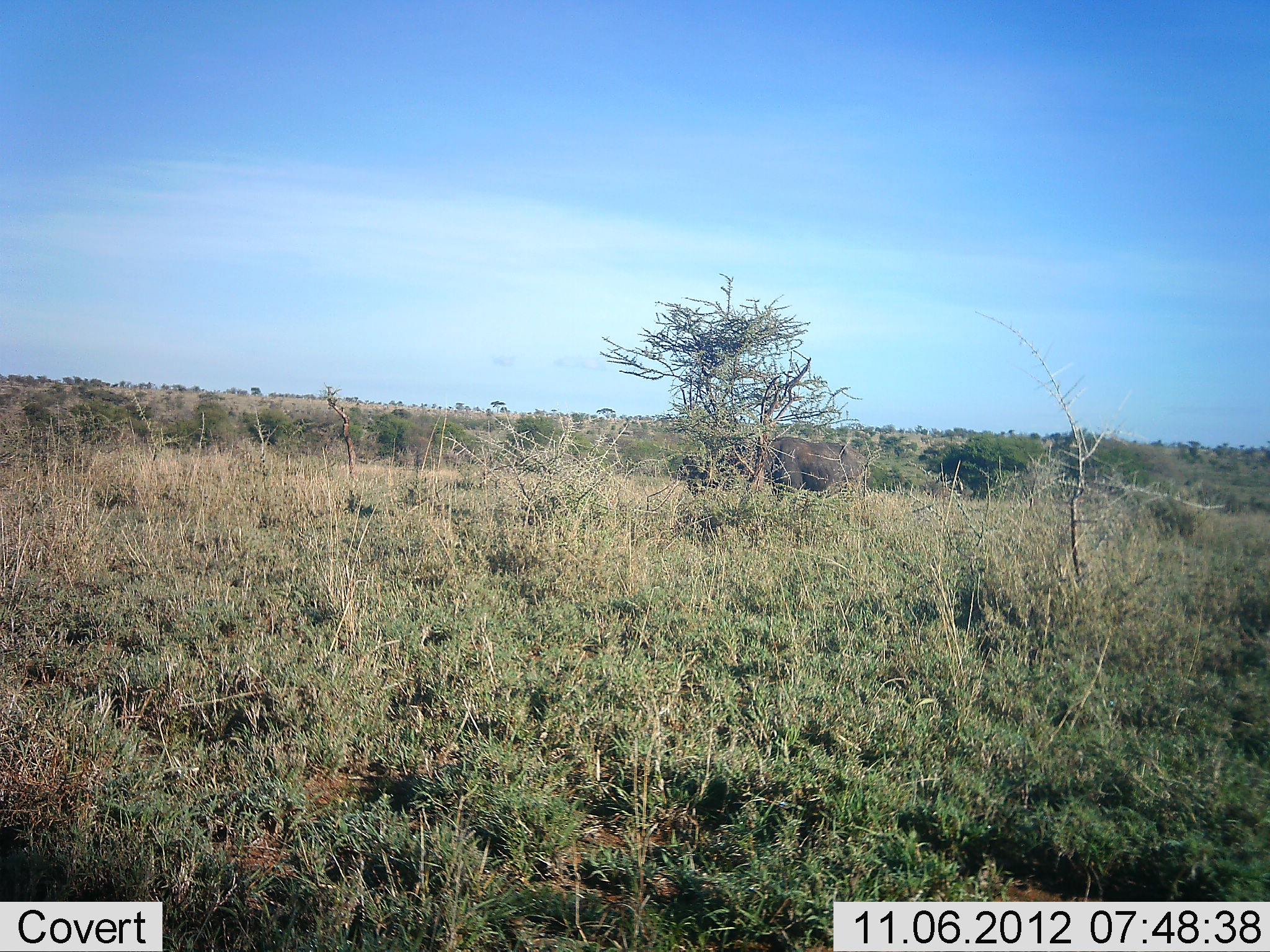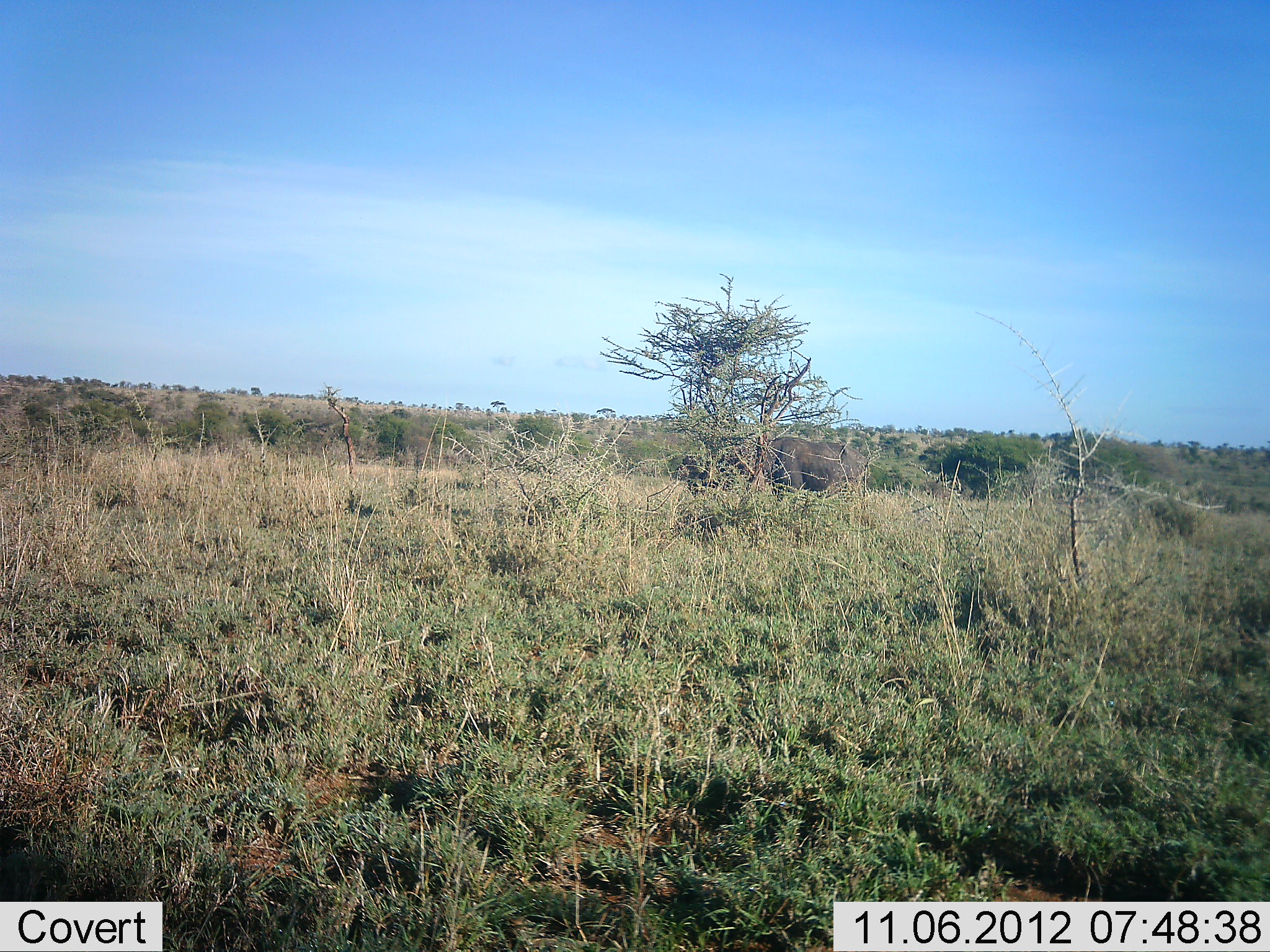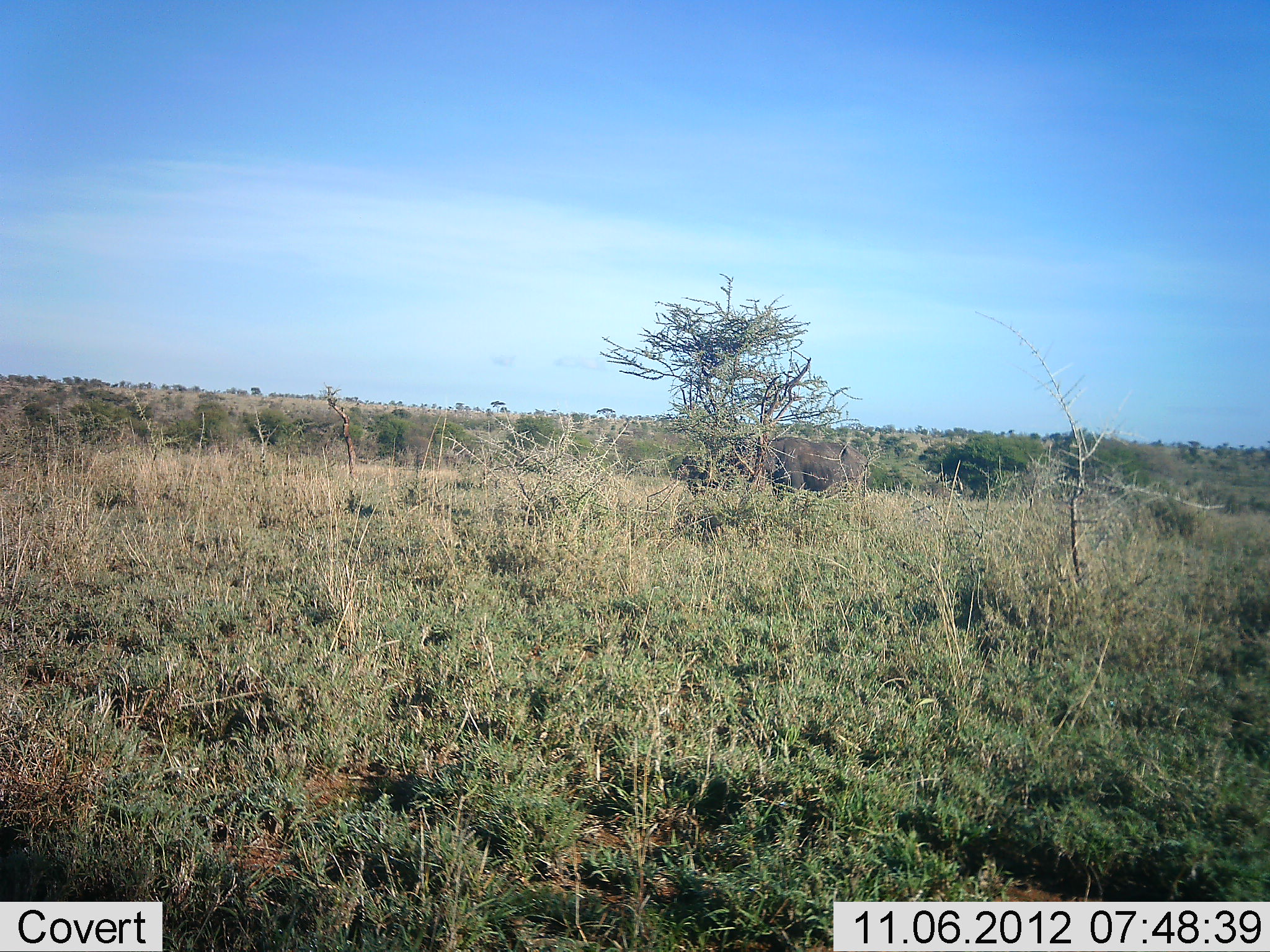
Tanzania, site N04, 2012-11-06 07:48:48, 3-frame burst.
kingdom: Animalia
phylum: Chordata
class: Mammalia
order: Artiodactyla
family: Bovidae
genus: Syncerus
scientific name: Syncerus caffer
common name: cape buffalo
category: buffalo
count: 1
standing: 67%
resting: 0%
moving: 0%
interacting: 0%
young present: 0%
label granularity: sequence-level